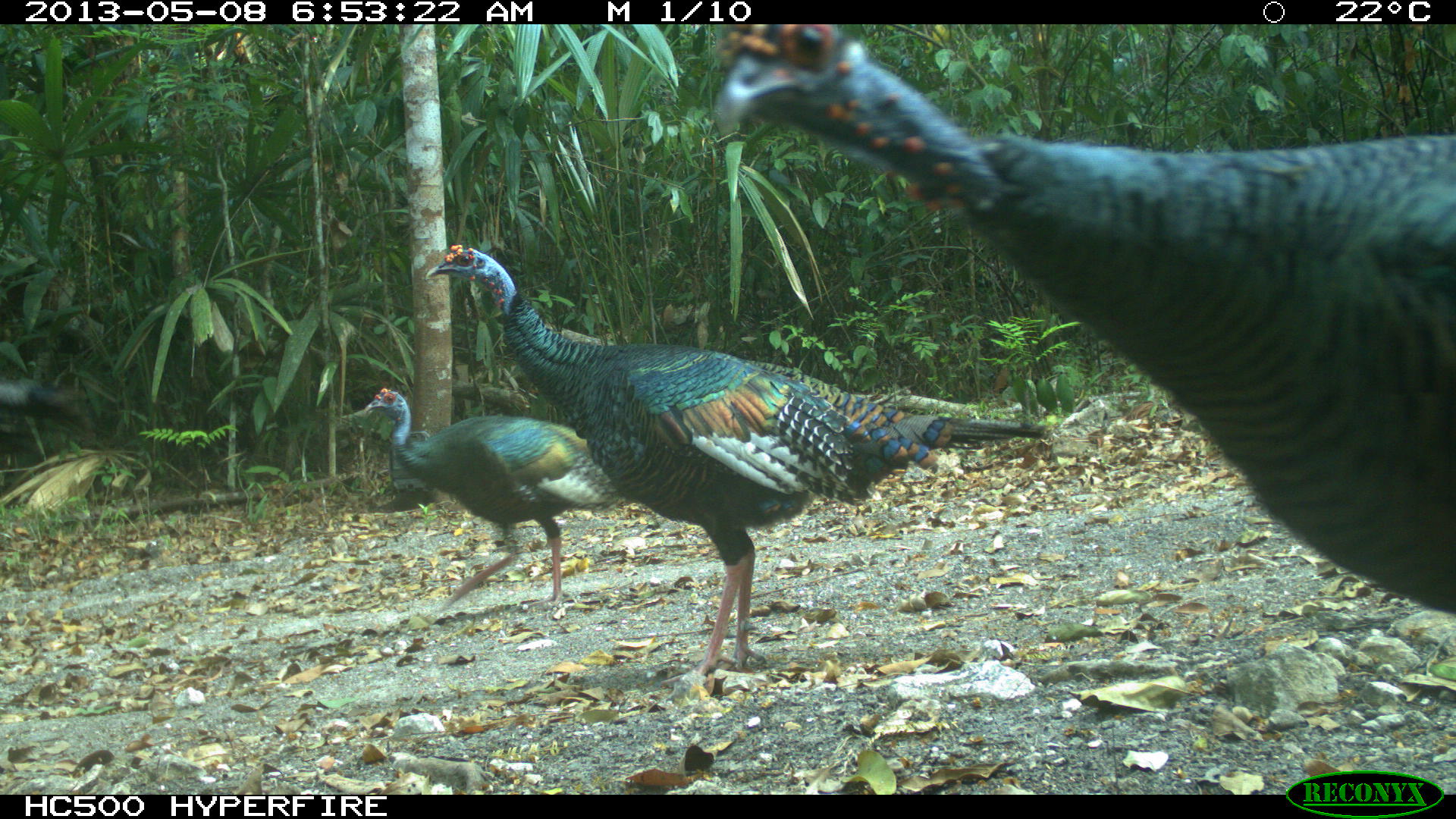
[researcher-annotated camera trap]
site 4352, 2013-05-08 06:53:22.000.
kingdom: Animalia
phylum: Chordata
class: Aves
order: Galliformes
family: Phasianidae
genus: Meleagris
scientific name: Meleagris ocellata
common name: ocellated turkey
Meleagris ocellata (ocellated turkey), count 4.